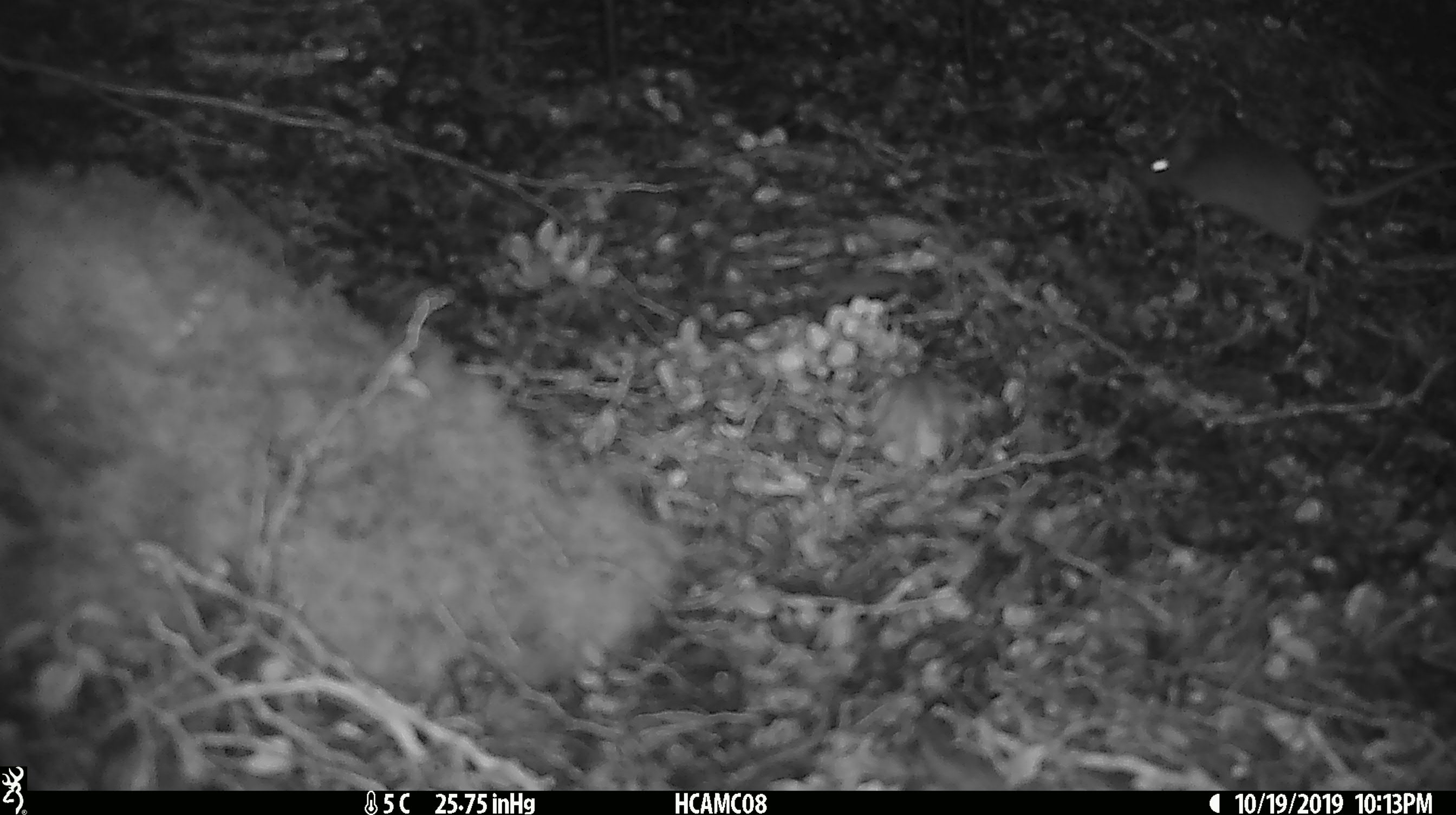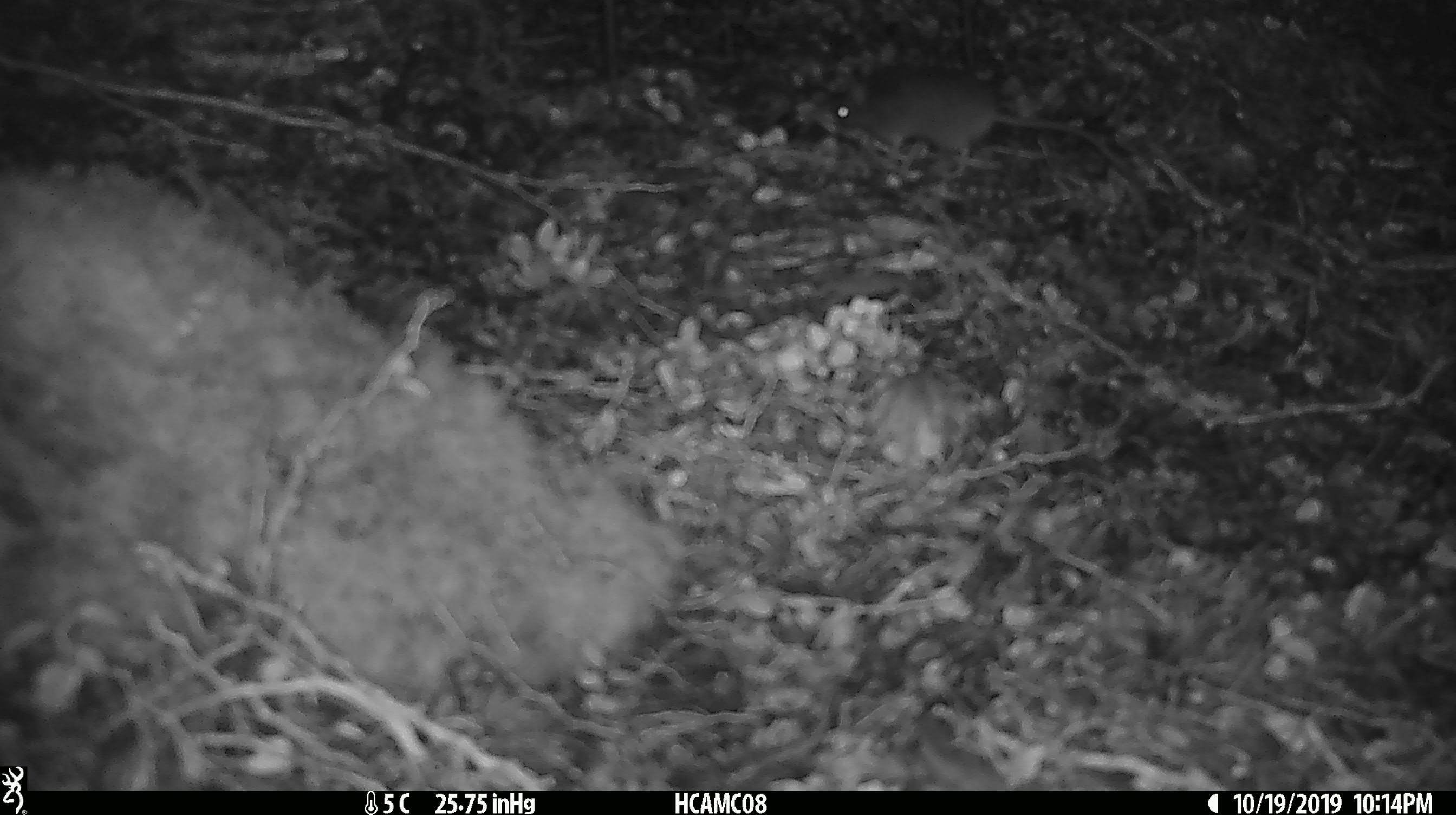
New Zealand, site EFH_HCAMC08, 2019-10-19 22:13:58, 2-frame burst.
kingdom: Animalia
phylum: Chordata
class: Mammalia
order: Rodentia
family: Muridae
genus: Mus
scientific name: Mus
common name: mouse